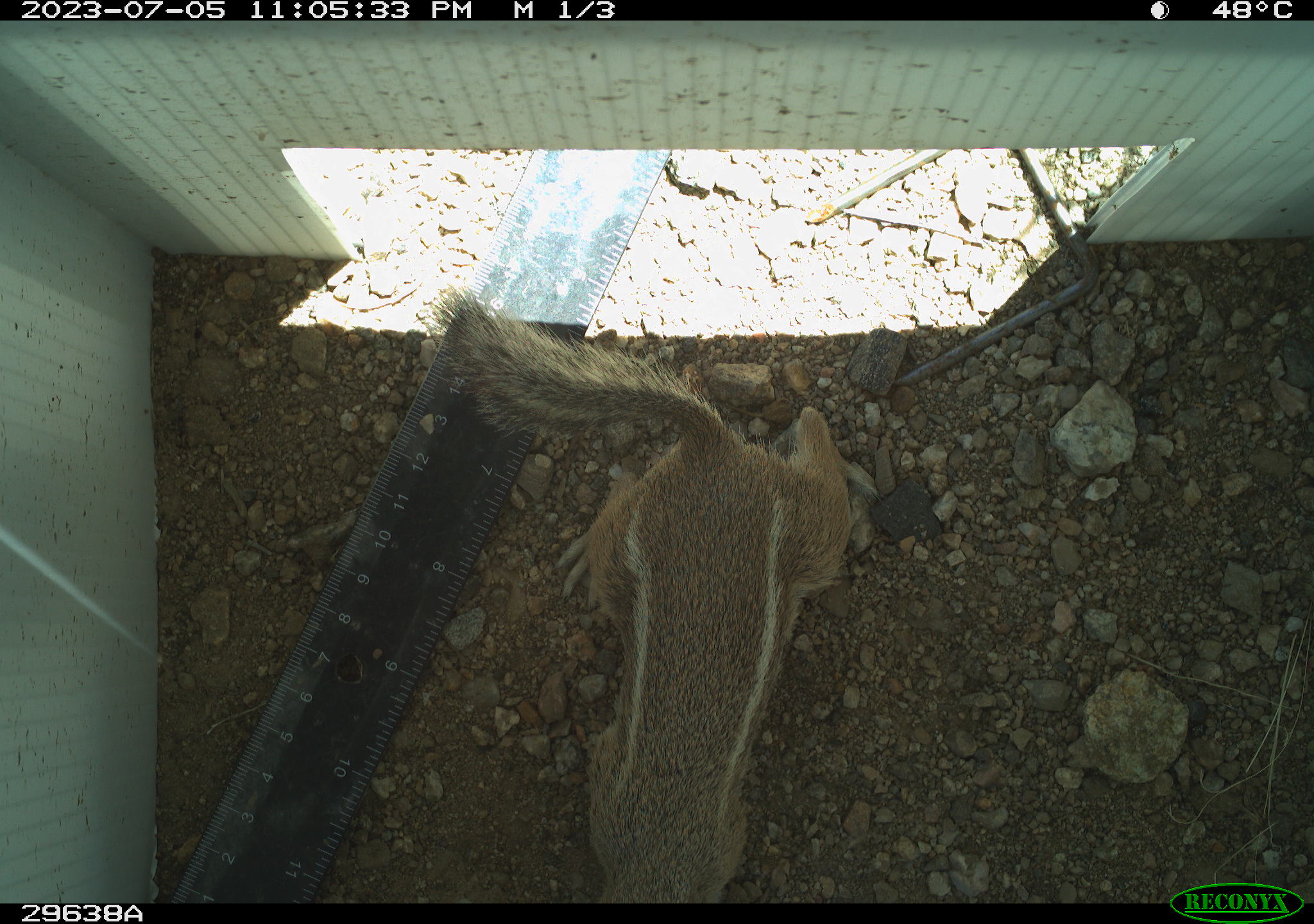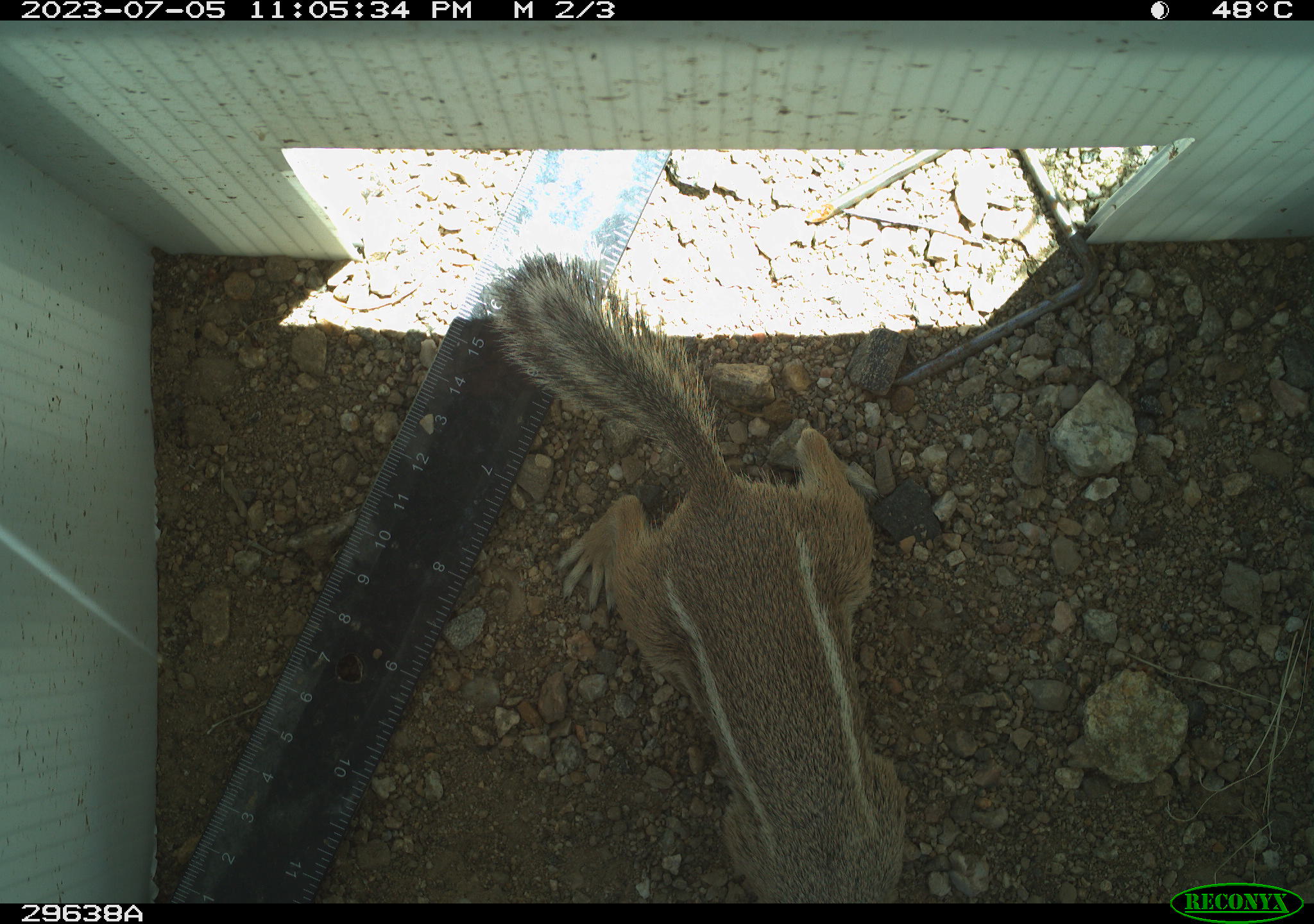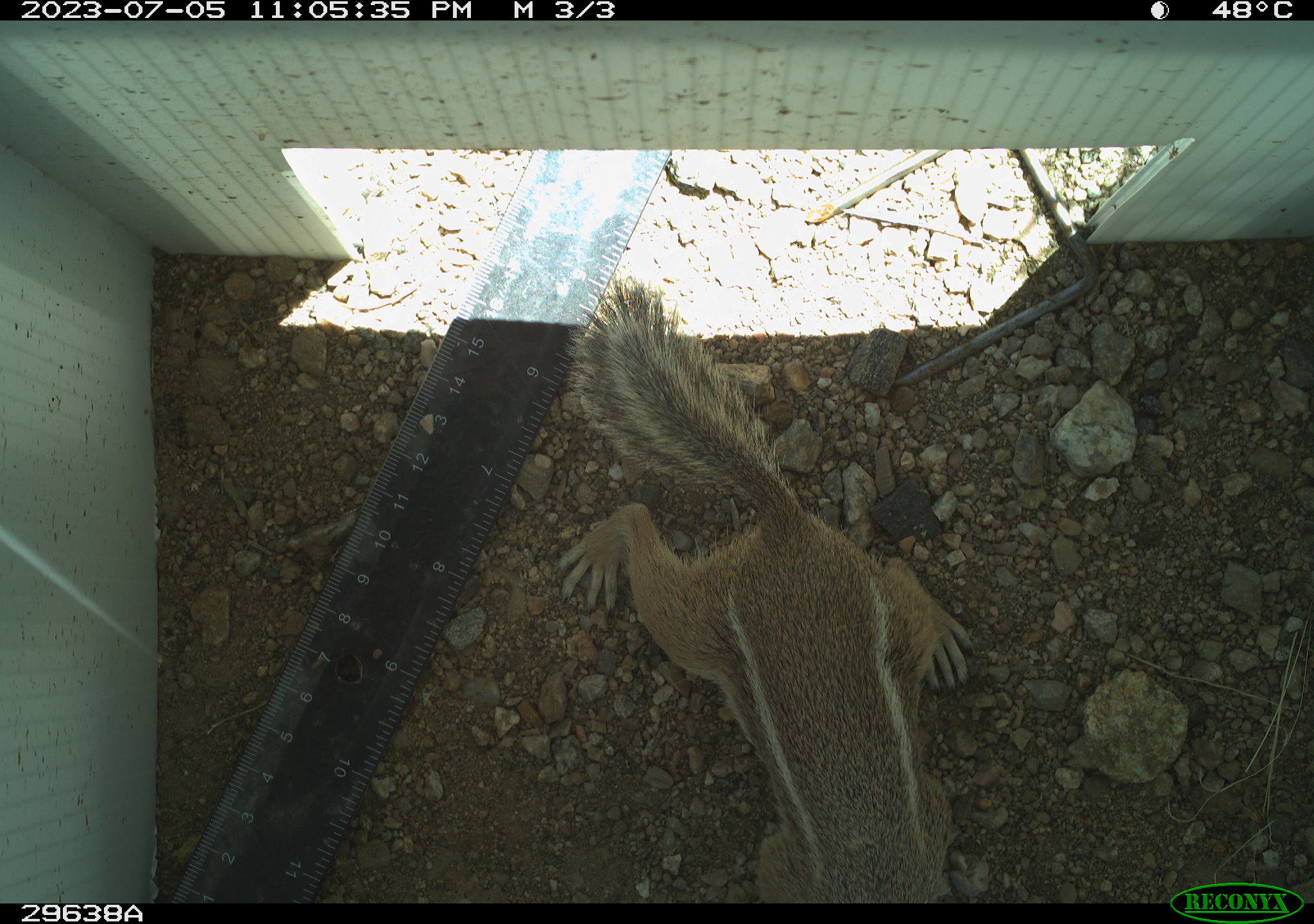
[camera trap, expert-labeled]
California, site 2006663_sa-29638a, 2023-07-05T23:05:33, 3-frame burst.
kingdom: Animalia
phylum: Chordata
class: Mammalia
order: Rodentia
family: Sciuridae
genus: Ammospermophilus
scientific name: Ammospermophilus leucurus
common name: white-tailed antelope squirrel